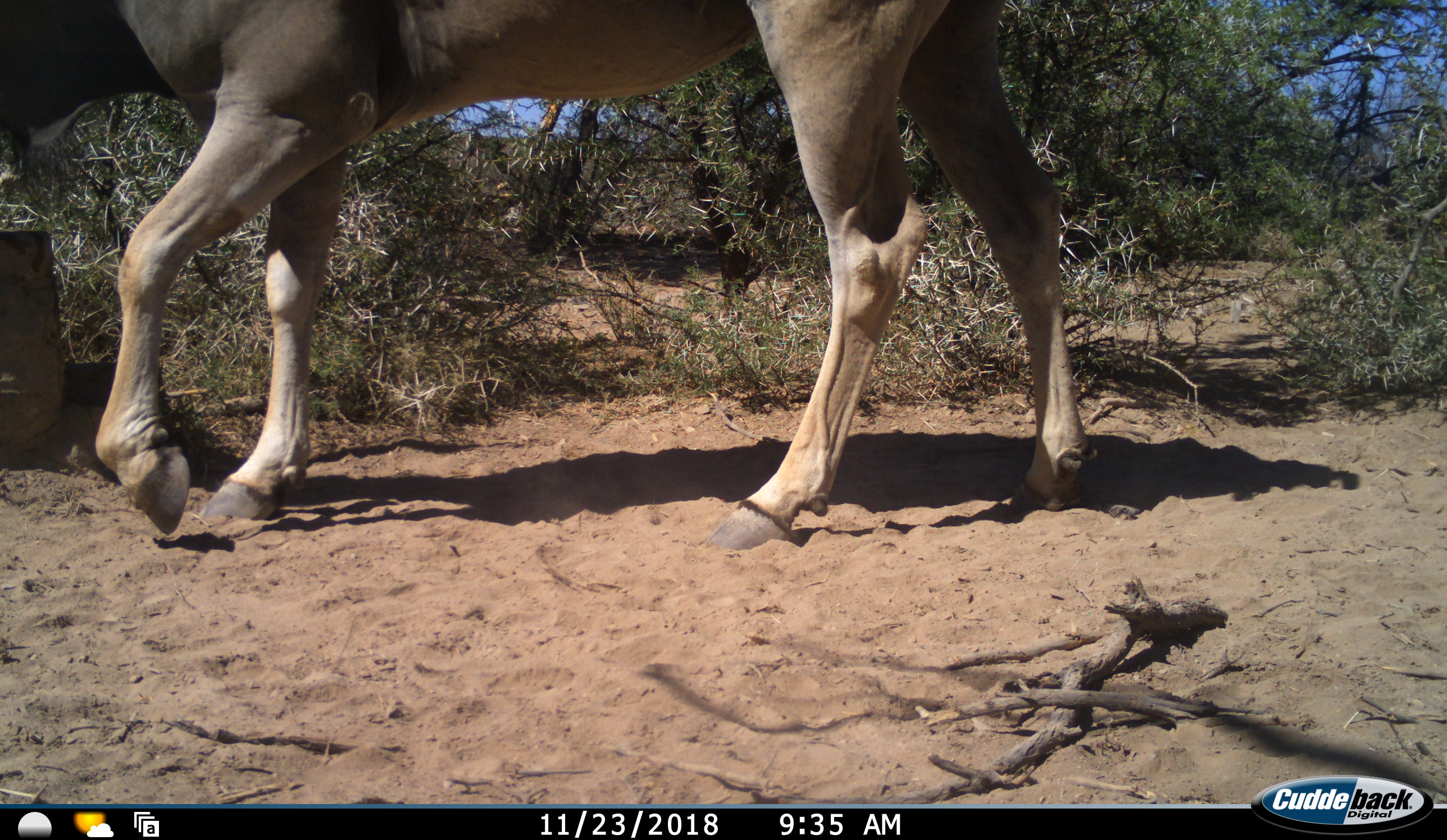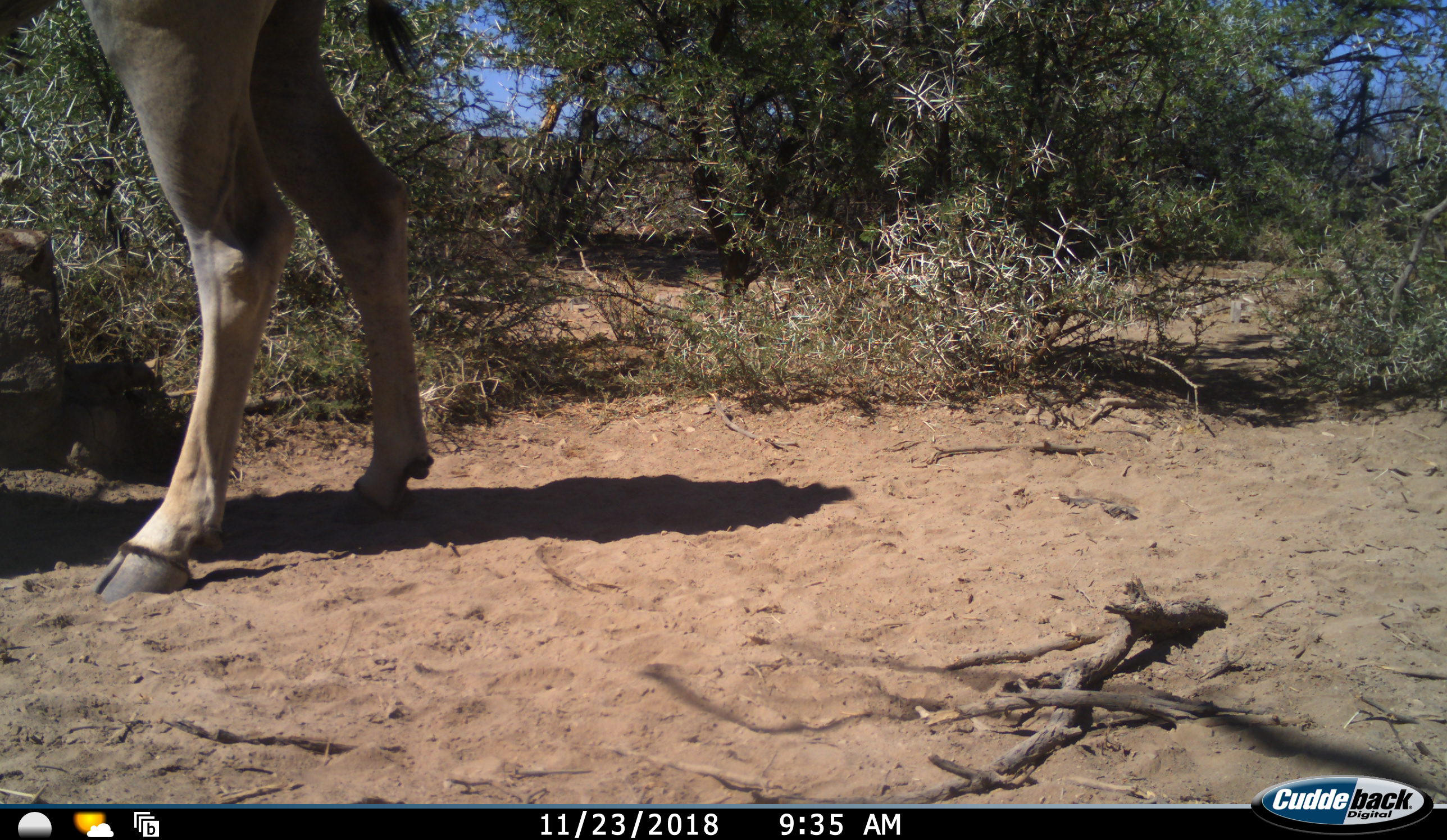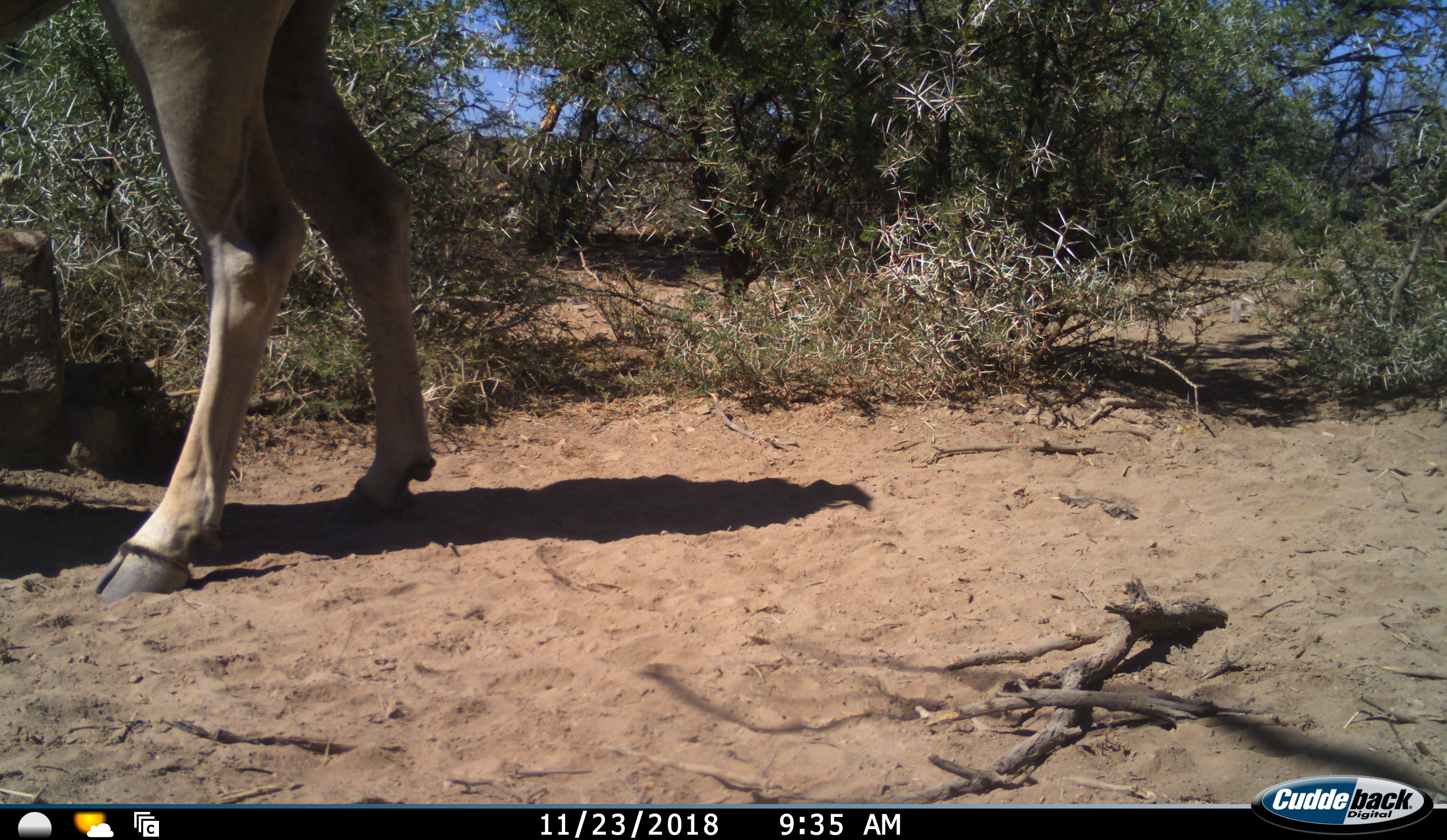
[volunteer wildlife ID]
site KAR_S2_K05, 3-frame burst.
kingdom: Animalia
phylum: Chordata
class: Mammalia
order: Artiodactyla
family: Bovidae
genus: Tragelaphus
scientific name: Tragelaphus oryx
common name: eland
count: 1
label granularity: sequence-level